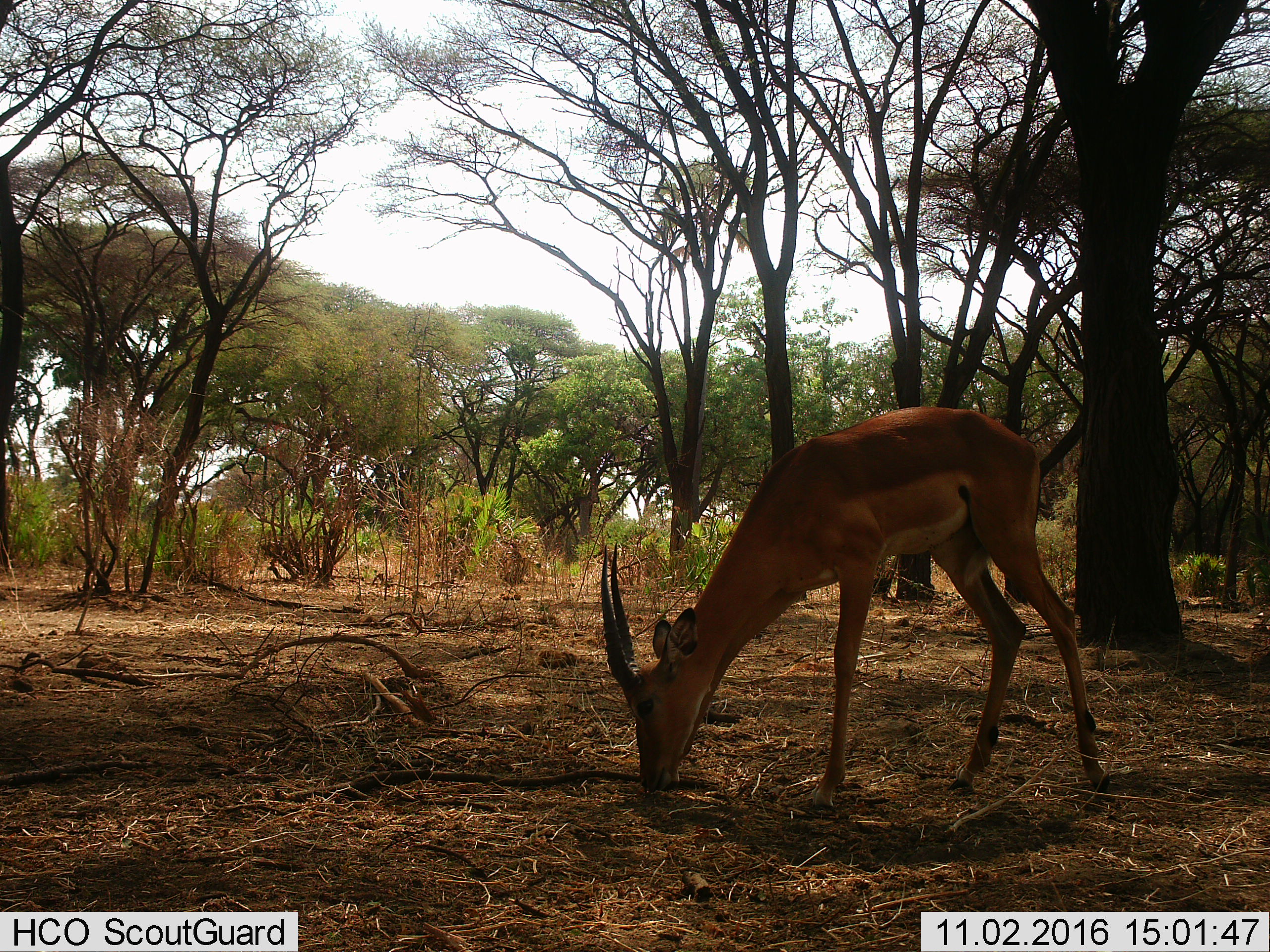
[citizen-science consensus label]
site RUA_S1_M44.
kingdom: Animalia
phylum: Chordata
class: Mammalia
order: Artiodactyla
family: Bovidae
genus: Aepyceros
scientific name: Aepyceros melampus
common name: impala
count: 1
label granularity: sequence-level